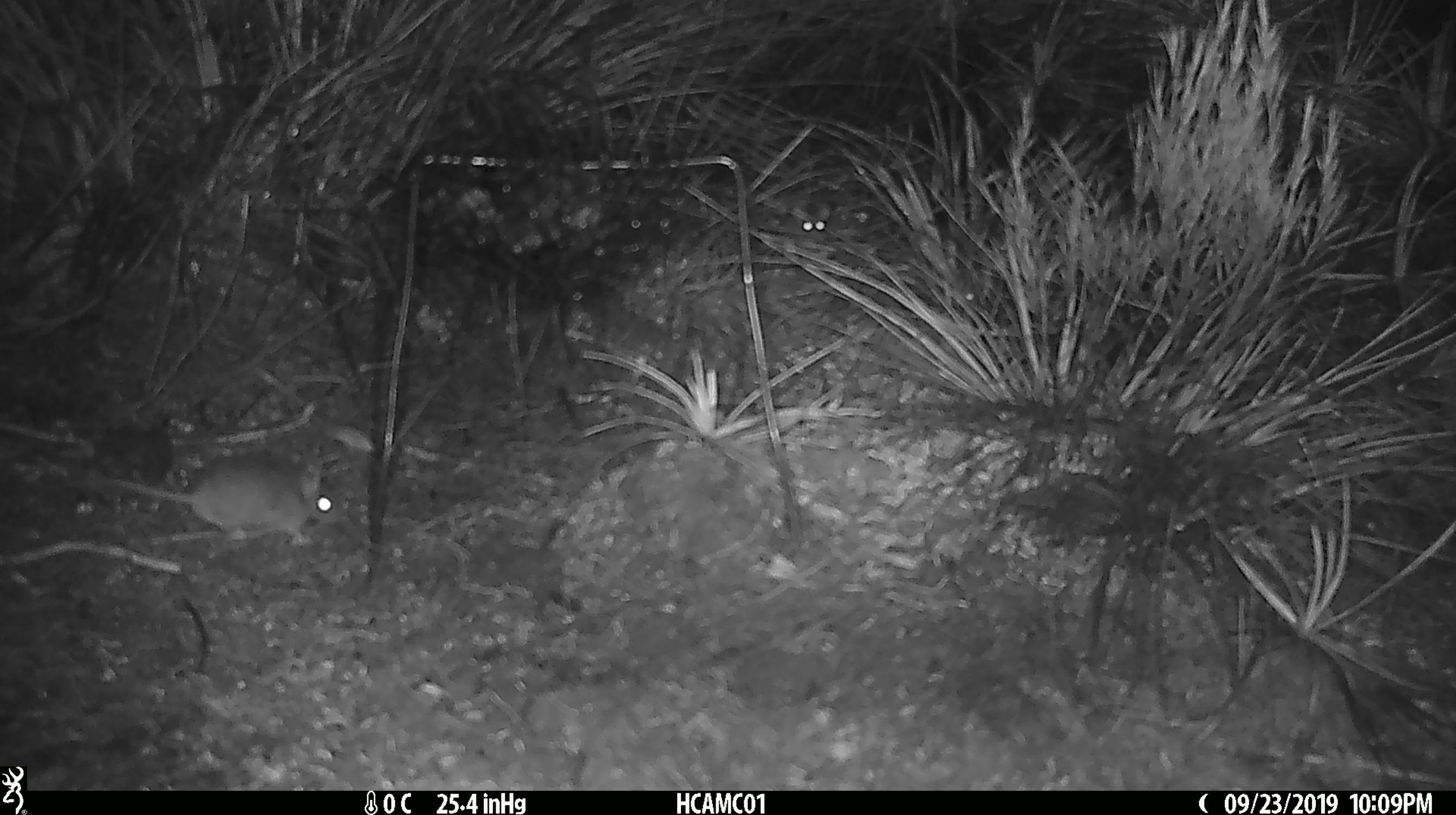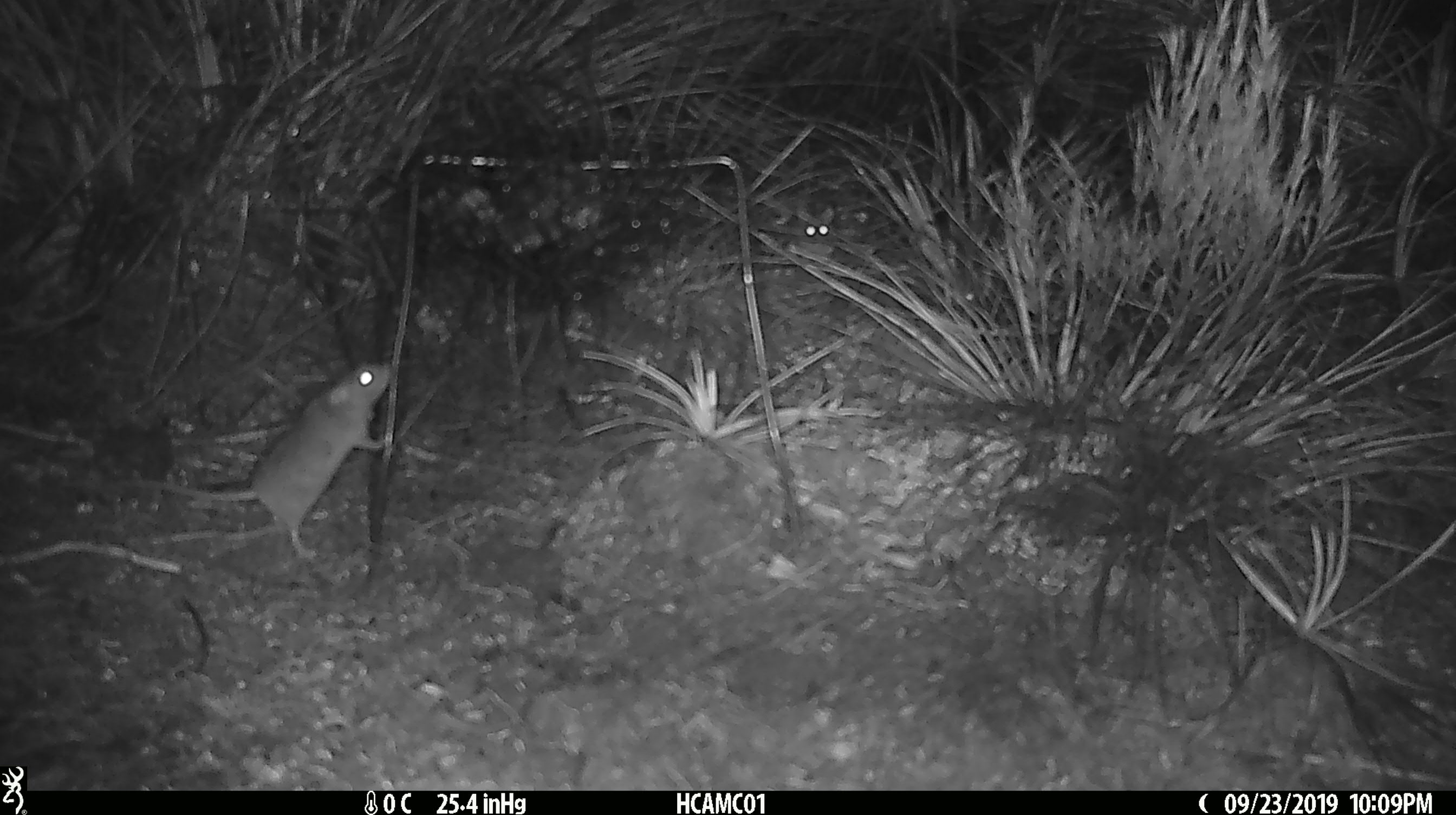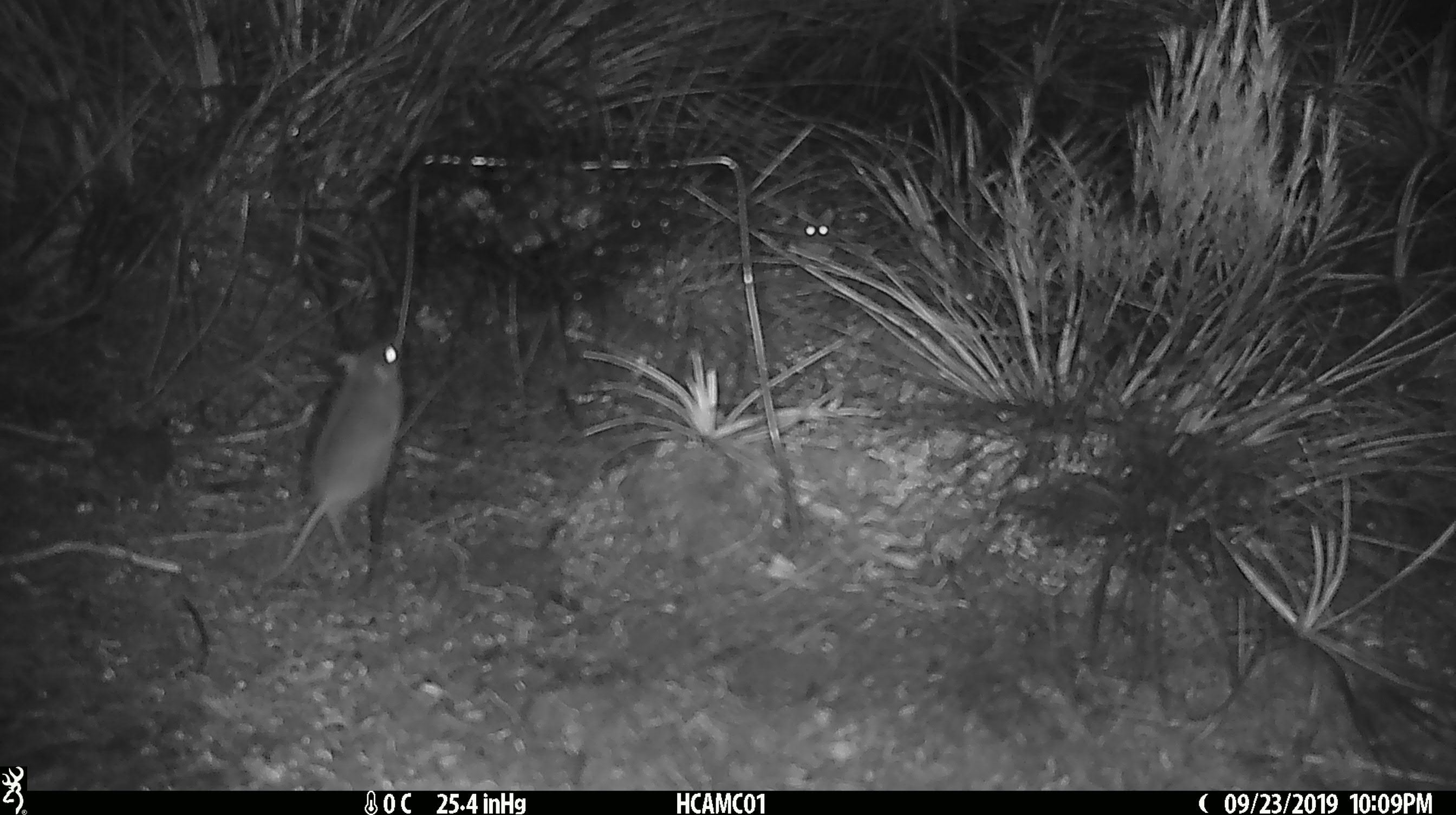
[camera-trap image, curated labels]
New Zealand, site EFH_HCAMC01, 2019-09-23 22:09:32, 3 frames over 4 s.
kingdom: Animalia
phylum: Chordata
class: Mammalia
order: Rodentia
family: Muridae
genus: Mus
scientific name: Mus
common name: mouse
Mouse (Mus).